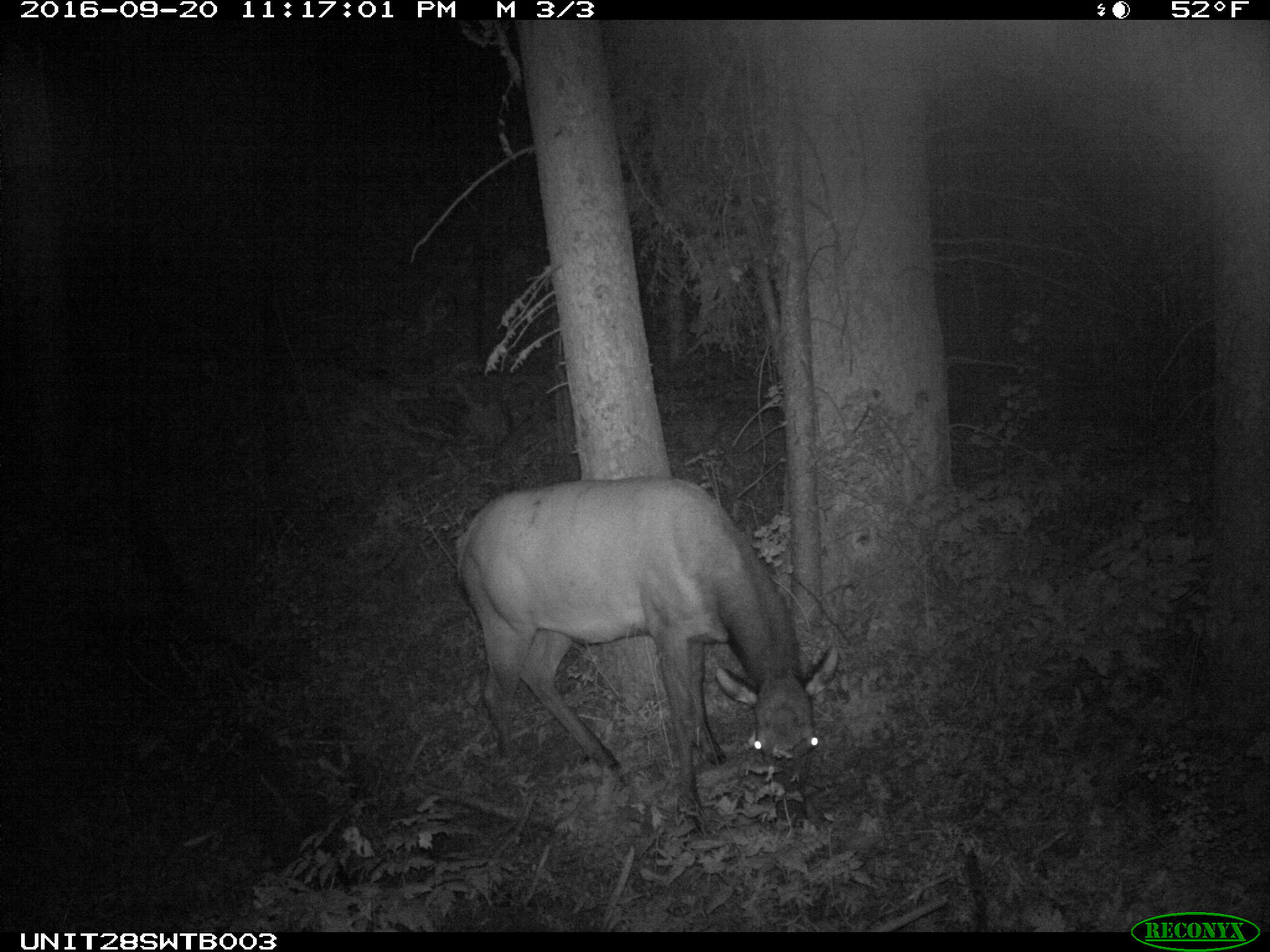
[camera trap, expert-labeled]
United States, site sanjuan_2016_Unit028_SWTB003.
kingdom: Animalia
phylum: Chordata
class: Mammalia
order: Artiodactyla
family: Cervidae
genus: Cervus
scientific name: Cervus elaphus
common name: red deer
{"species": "Cervus elaphus (red deer)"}